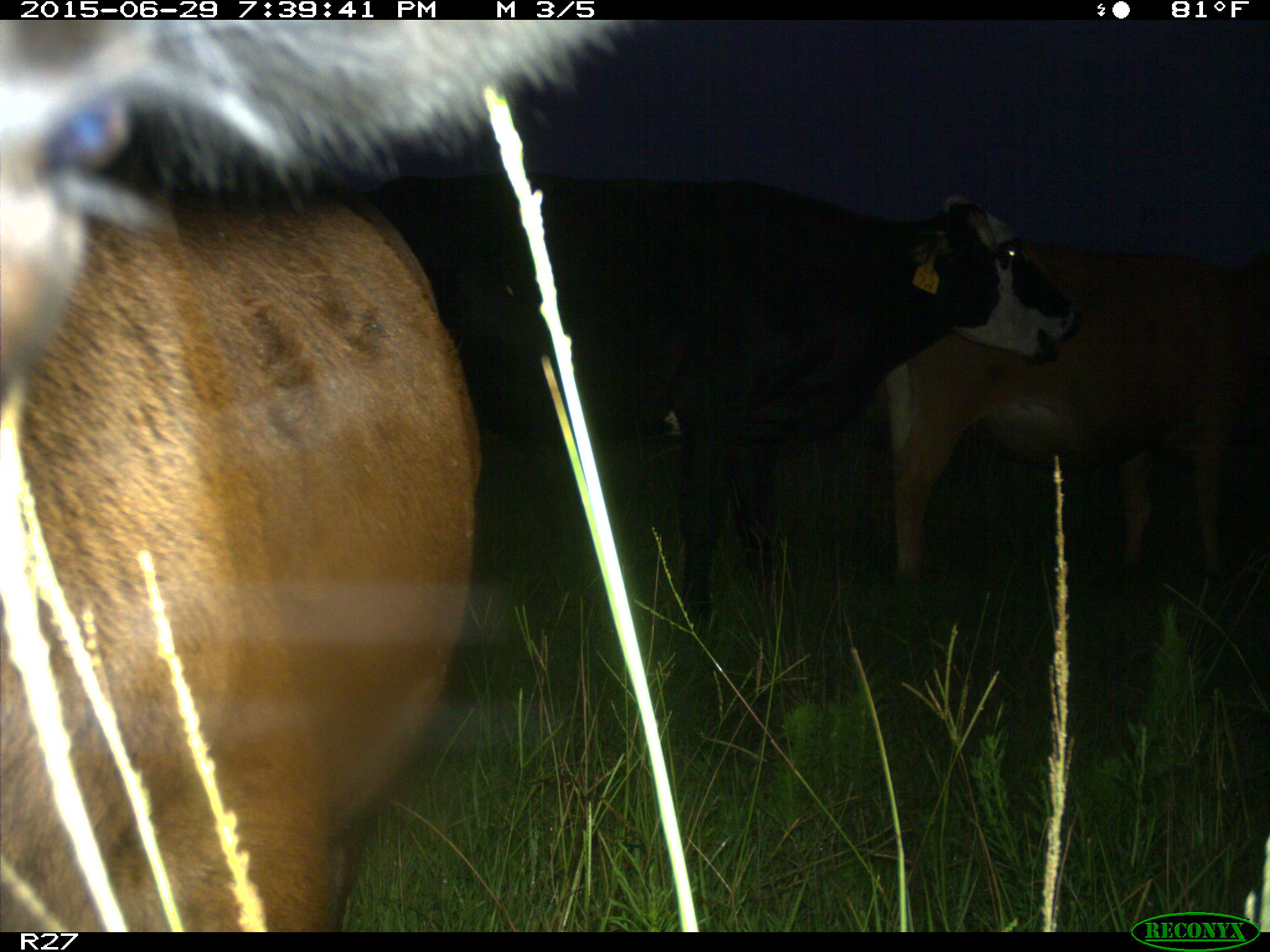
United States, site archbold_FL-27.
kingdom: Animalia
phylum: Chordata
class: Mammalia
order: Artiodactyla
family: Bovidae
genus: Bos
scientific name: Bos taurus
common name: domestic cow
Bos taurus (domestic cow).